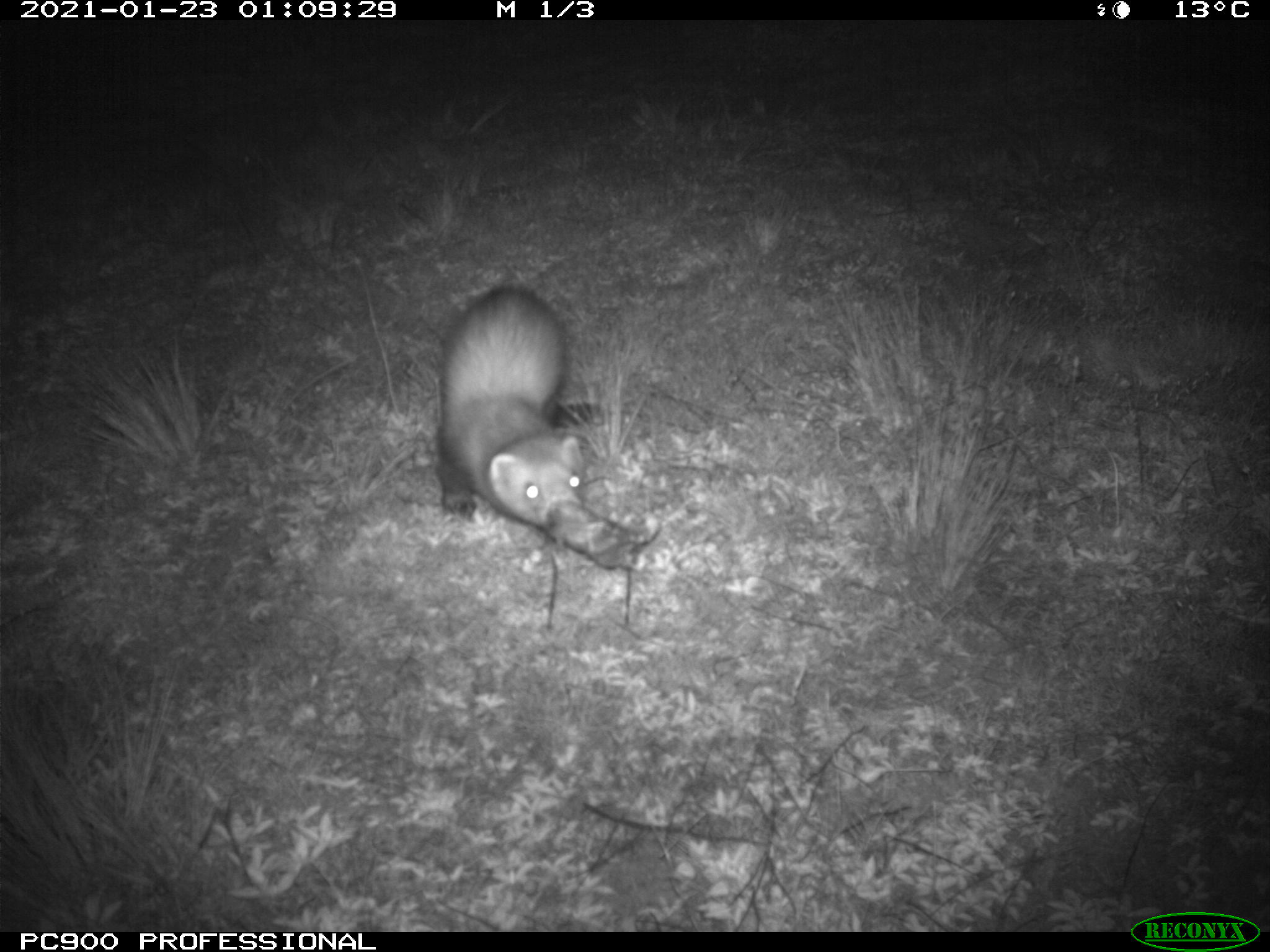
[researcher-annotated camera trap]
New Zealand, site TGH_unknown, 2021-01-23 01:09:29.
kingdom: Animalia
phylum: Chordata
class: Mammalia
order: Carnivora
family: Mustelidae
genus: Mustela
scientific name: Mustela furo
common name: ferret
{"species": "ferret (Mustela furo)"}